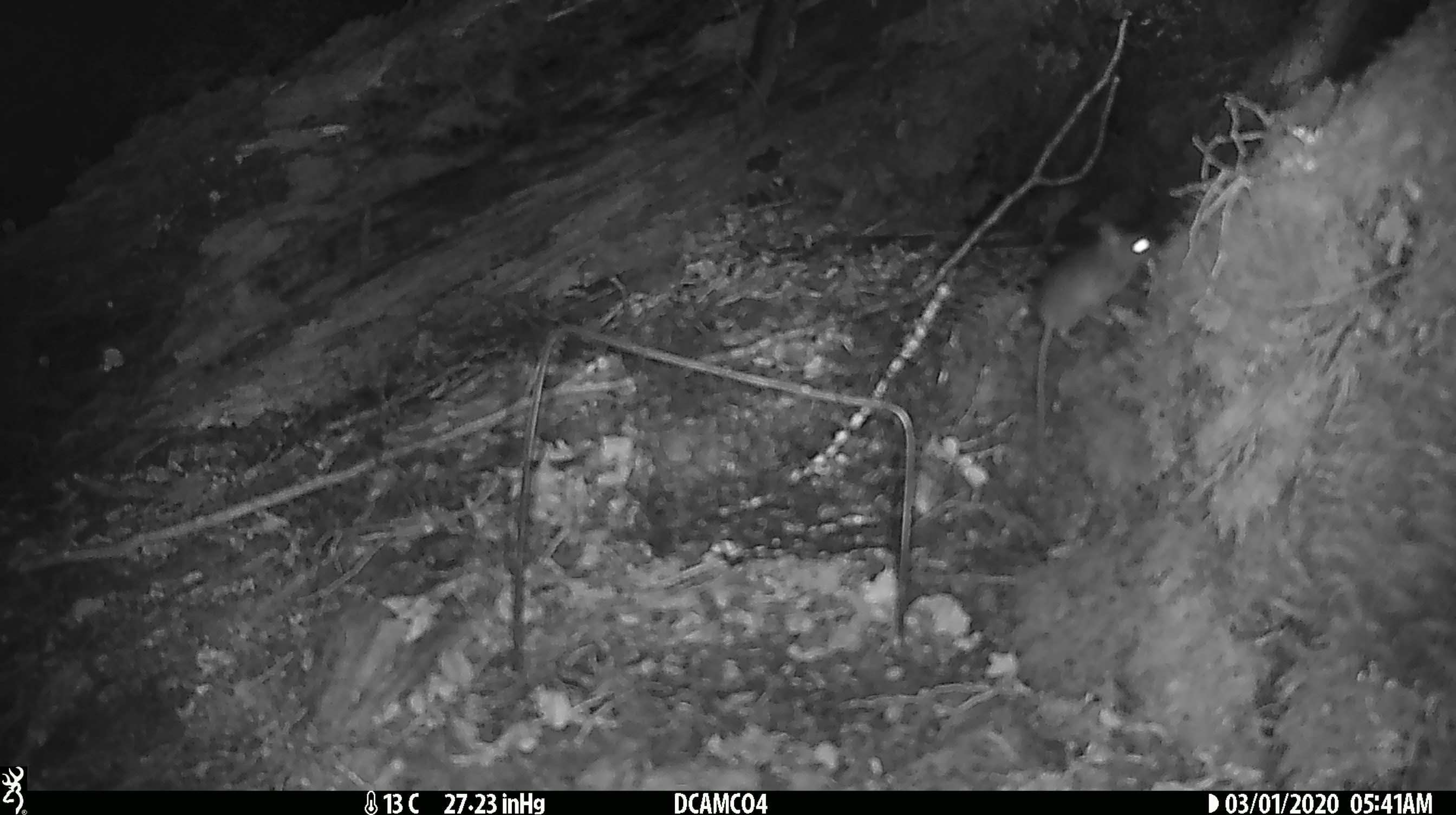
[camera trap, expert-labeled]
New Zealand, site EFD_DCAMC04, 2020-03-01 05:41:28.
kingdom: Animalia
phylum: Chordata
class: Mammalia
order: Rodentia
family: Muridae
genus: Mus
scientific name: Mus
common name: mouse